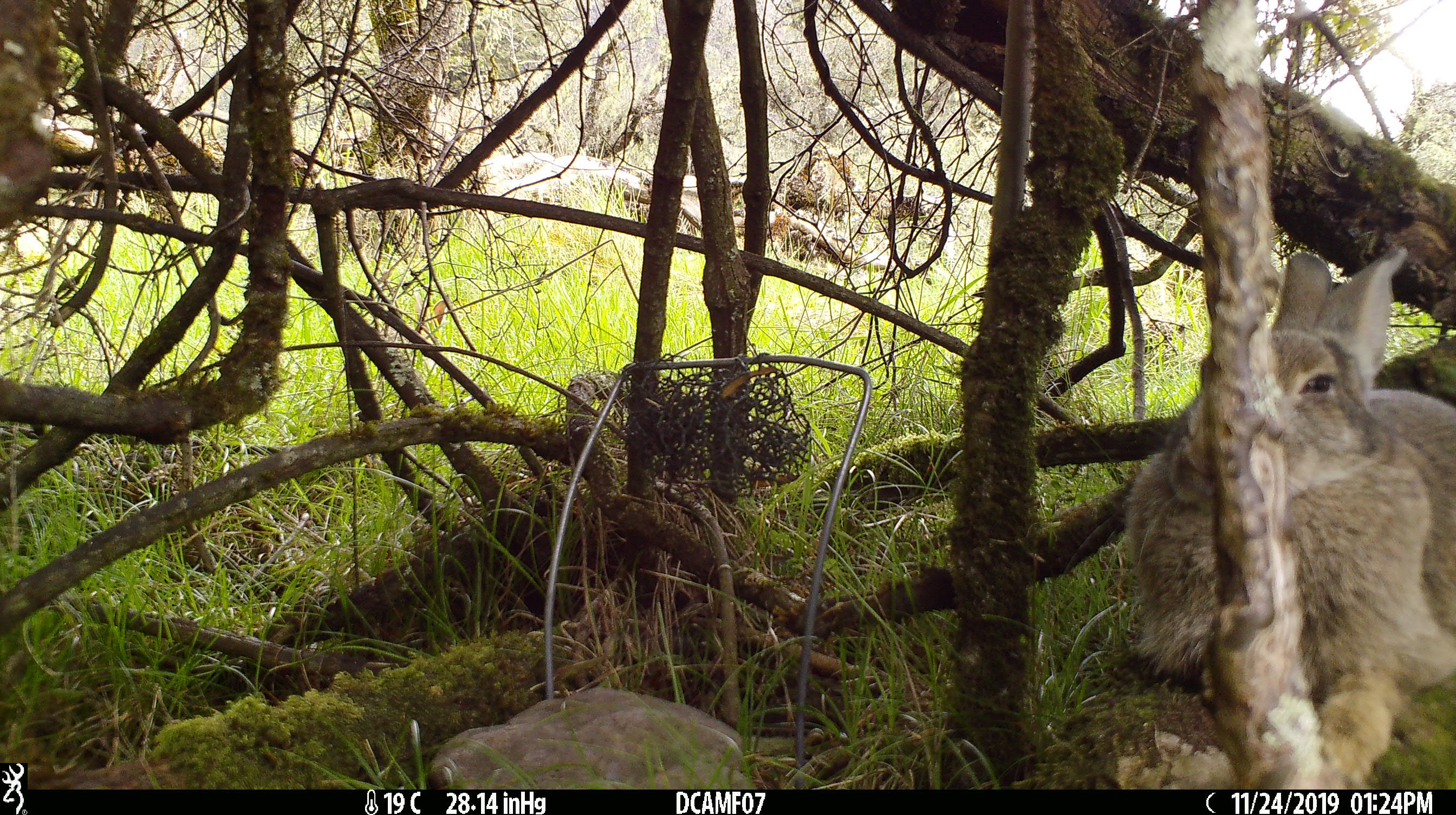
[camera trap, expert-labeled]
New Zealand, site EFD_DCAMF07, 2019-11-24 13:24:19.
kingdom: Animalia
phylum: Chordata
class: Mammalia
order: Lagomorpha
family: Leporidae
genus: Oryctolagus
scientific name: Oryctolagus cuniculus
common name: european rabbit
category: rabbit